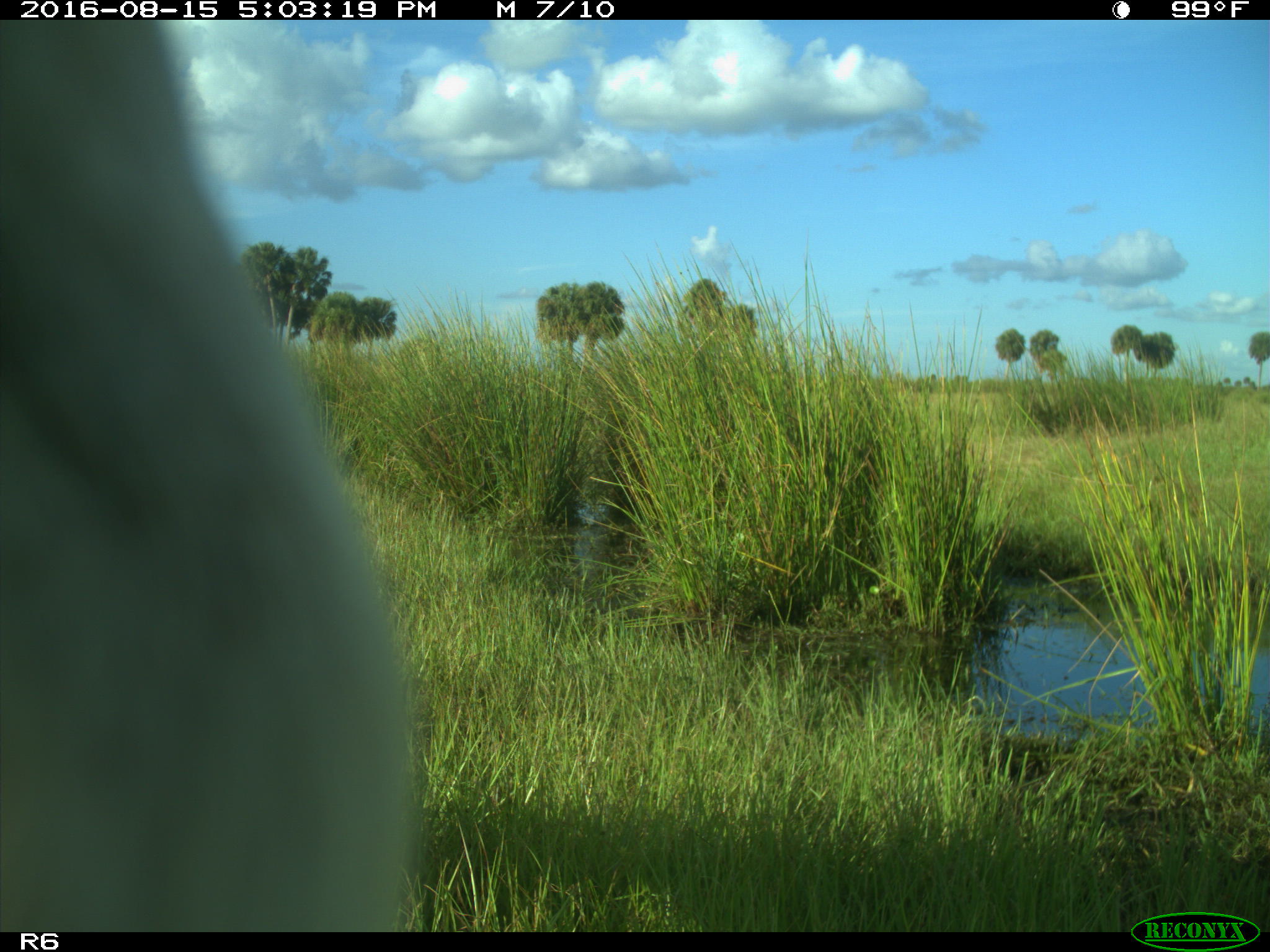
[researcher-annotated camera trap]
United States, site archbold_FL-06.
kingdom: Animalia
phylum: Chordata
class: Mammalia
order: Artiodactyla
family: Bovidae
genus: Bos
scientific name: Bos taurus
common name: domestic cow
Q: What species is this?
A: Bos taurus (domestic cow).